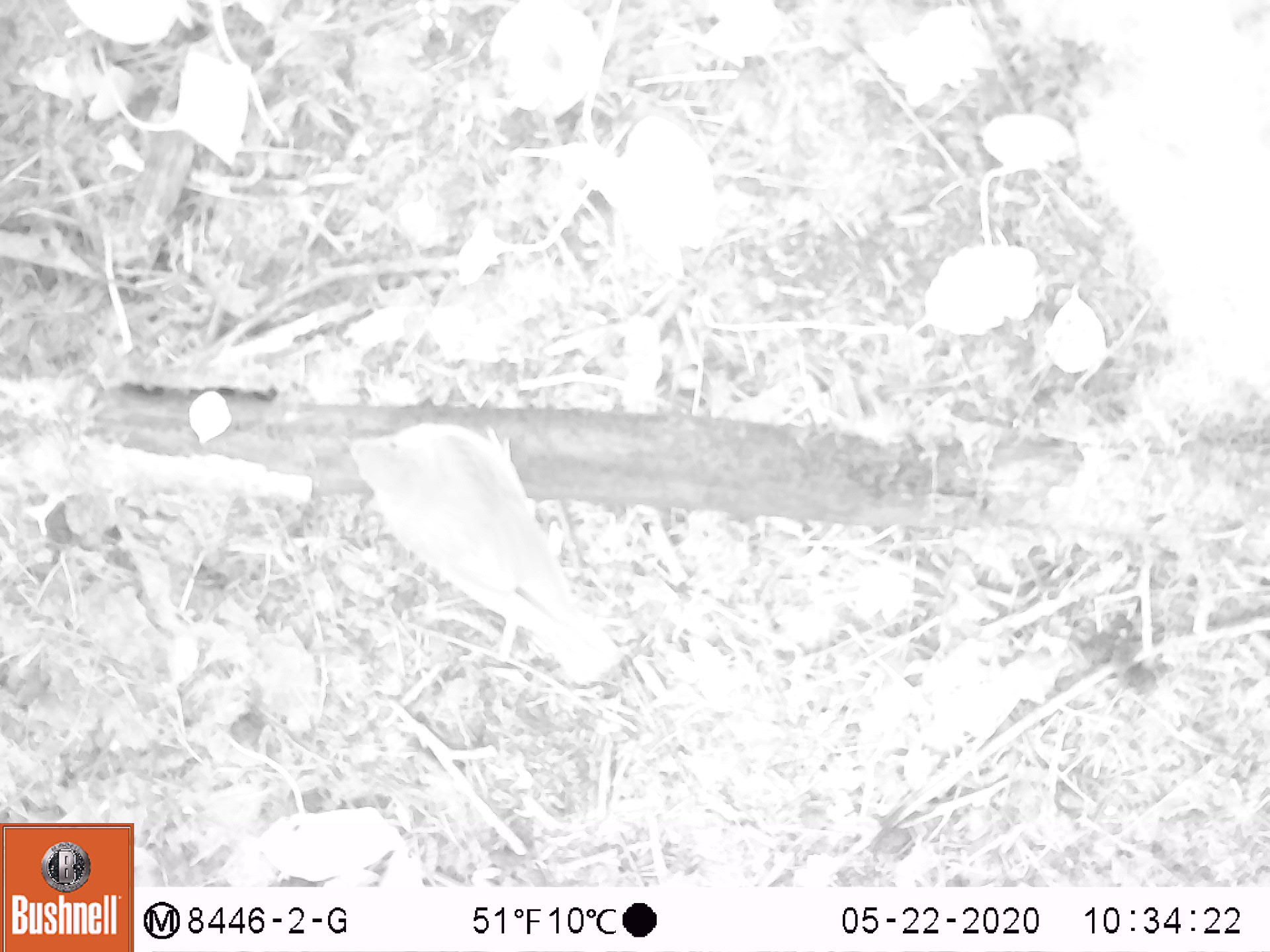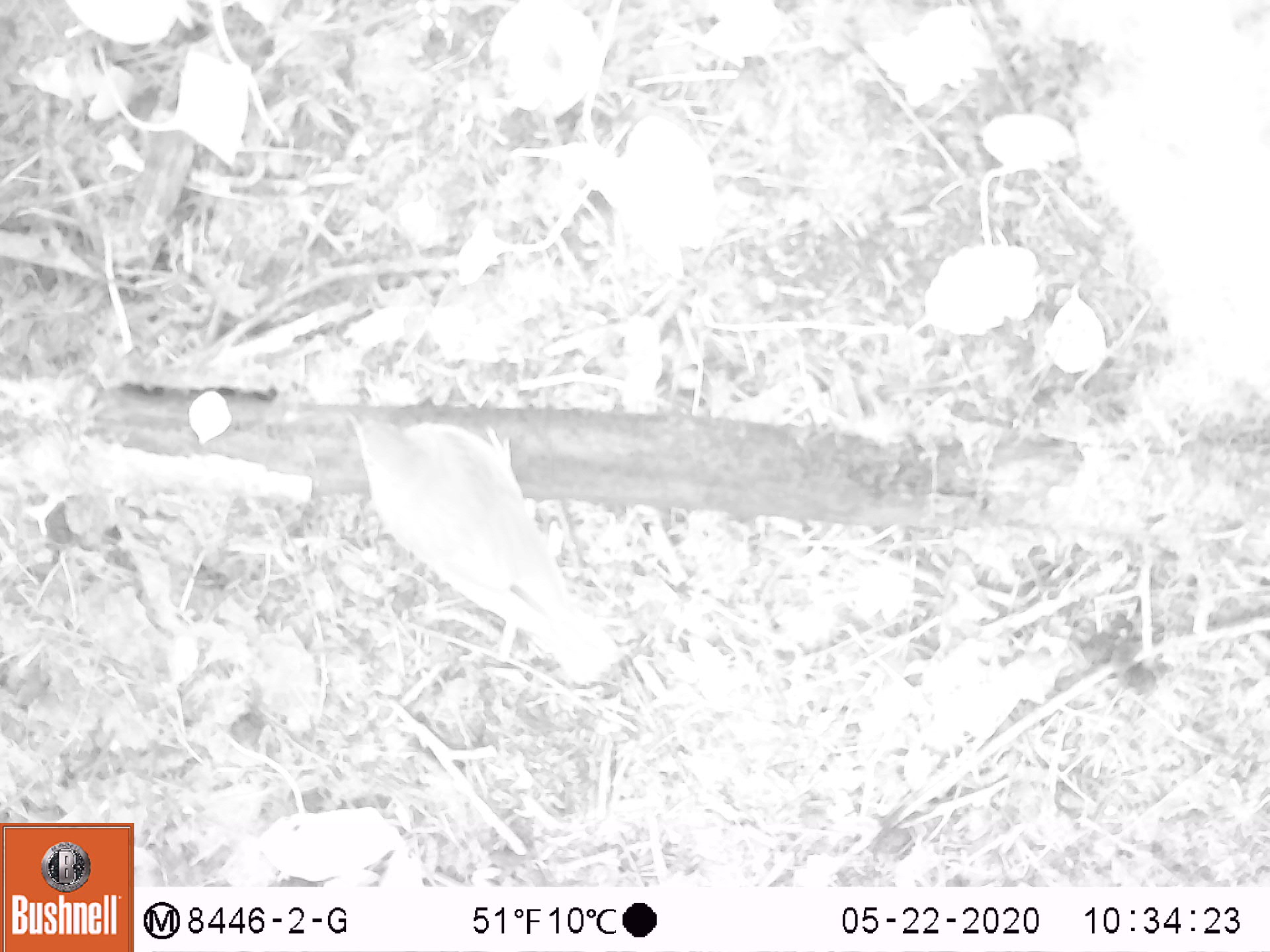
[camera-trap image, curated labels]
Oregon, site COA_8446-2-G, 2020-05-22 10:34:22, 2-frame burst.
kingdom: Animalia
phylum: Chordata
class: Aves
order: Passeriformes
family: Turdidae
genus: Catharus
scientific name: Catharus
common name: brown thrushes and nightingale-thrushes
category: catharus species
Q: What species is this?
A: Catharus species (brown thrushes and nightingale-thrushes) (Catharus).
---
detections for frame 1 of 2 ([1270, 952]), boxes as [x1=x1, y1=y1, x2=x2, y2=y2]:
catharus species: [x1=333, y1=407, x2=640, y2=695]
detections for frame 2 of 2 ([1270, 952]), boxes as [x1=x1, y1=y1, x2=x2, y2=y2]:
catharus species: [x1=335, y1=396, x2=633, y2=686]